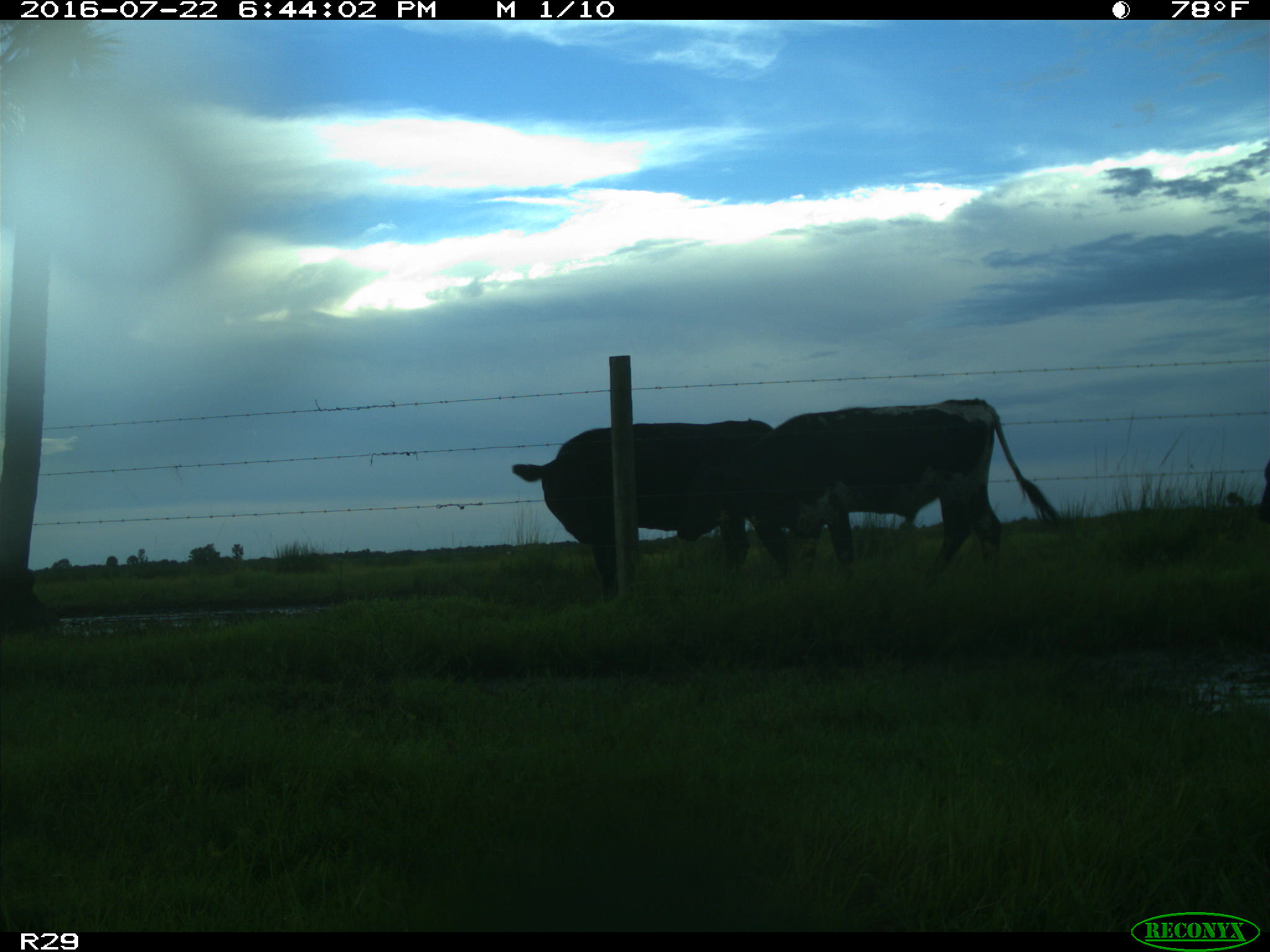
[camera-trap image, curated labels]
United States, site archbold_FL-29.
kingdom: Animalia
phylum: Chordata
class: Mammalia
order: Artiodactyla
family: Bovidae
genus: Bos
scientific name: Bos taurus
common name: domestic cow